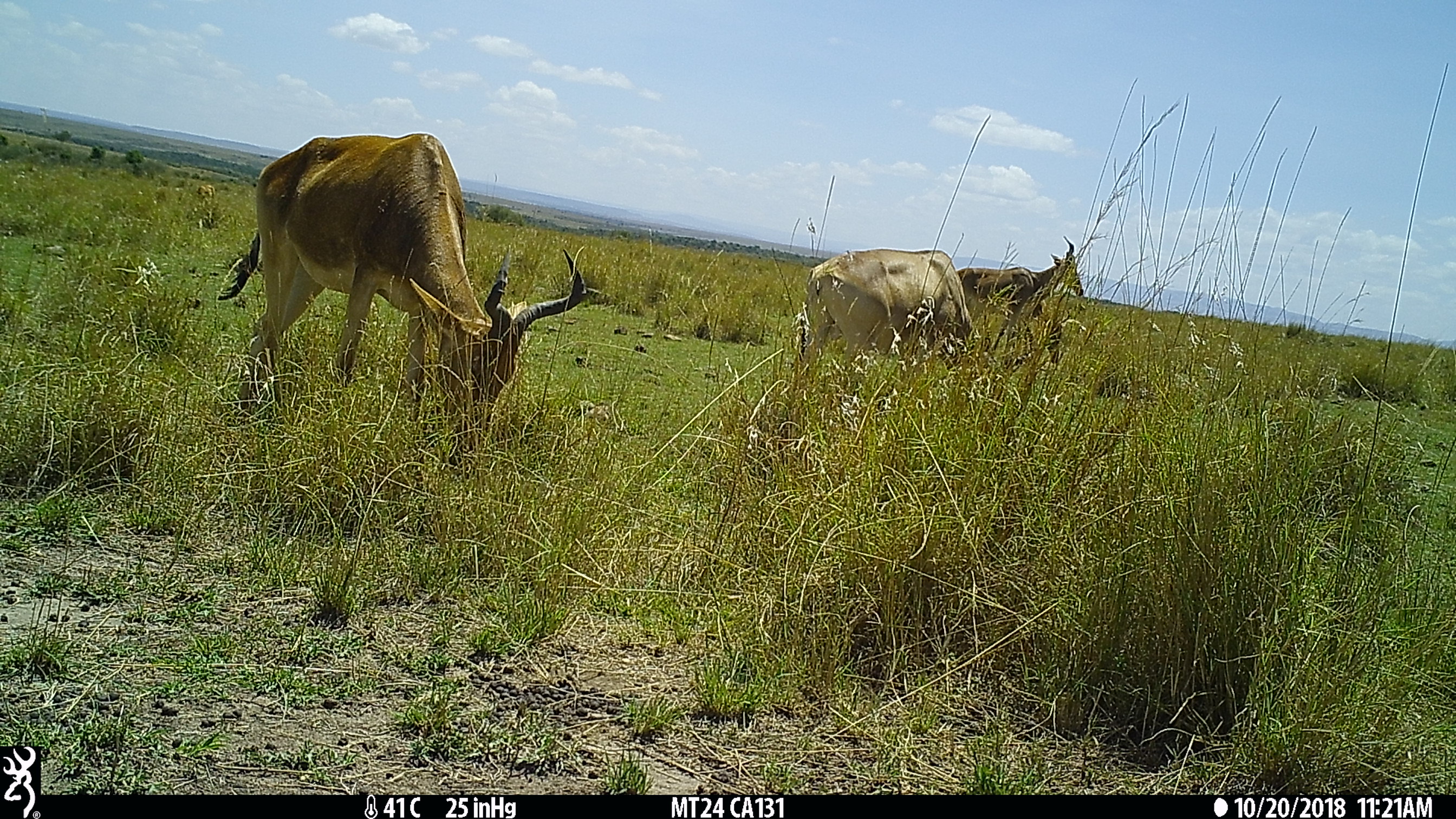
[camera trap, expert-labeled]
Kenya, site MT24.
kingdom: Animalia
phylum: Chordata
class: Mammalia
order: Artiodactyla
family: Bovidae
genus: Alcelaphus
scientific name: Alcelaphus buselaphus cokii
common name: coke's hartebeest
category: hartebeest cokes